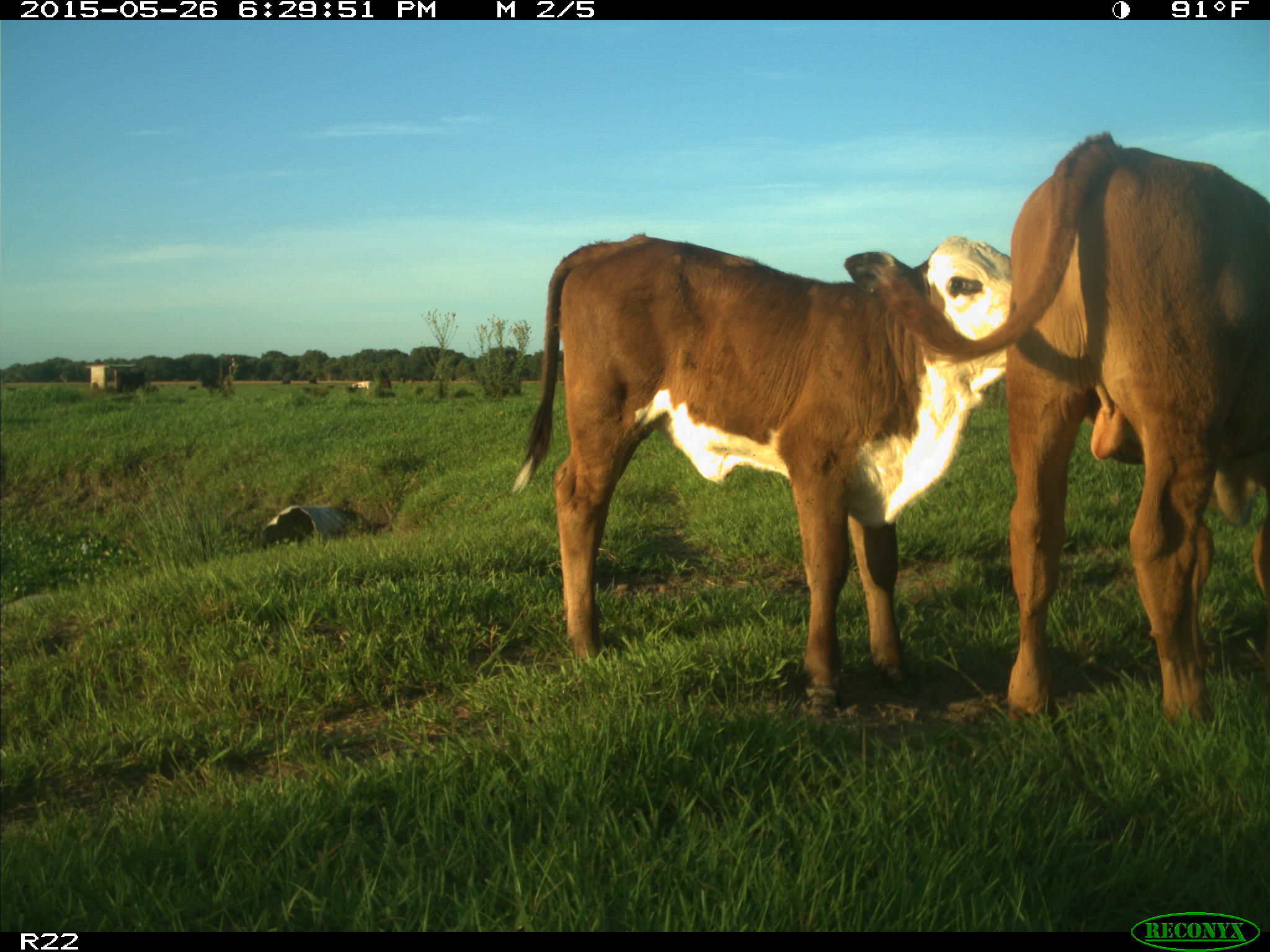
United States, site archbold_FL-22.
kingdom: Animalia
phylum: Chordata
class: Mammalia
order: Artiodactyla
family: Bovidae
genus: Bos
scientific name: Bos taurus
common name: domestic cow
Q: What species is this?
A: Bos taurus (domestic cow).